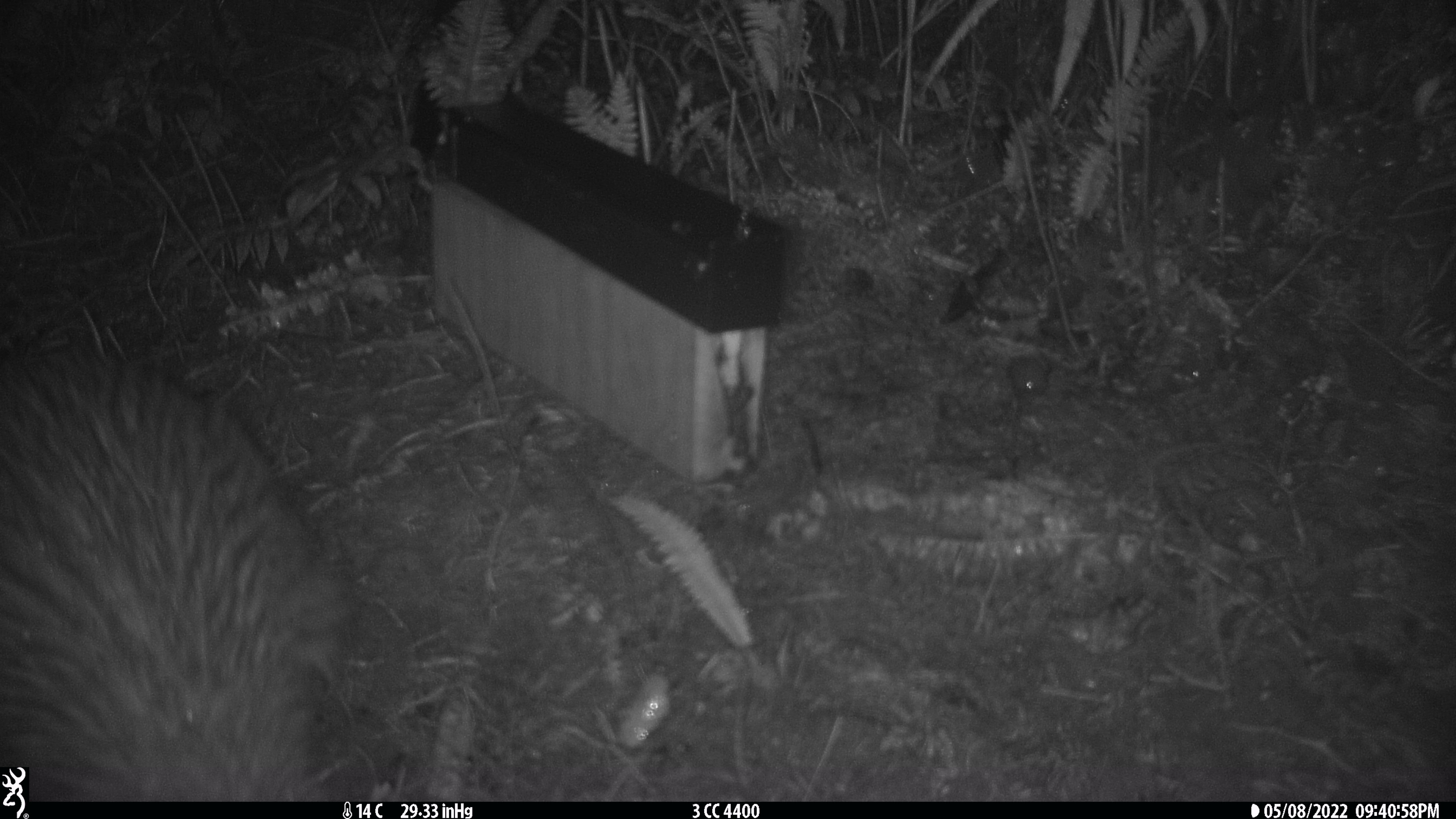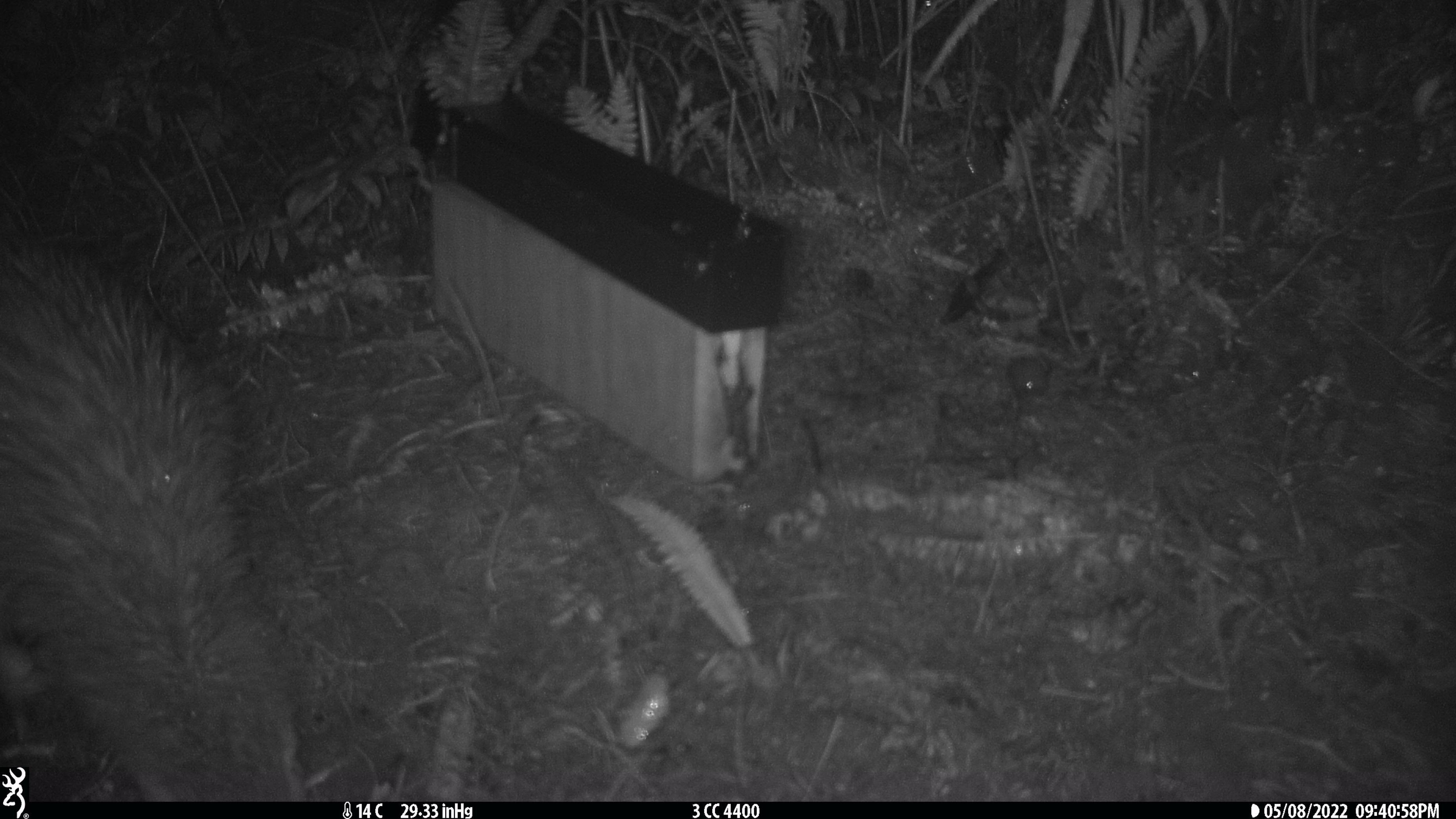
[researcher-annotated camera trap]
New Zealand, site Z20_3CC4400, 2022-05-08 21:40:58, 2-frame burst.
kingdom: Animalia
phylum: Chordata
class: Aves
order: Apterygiformes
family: Apterygidae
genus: Apteryx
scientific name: Apteryx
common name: kiwi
Kiwi (Apteryx).